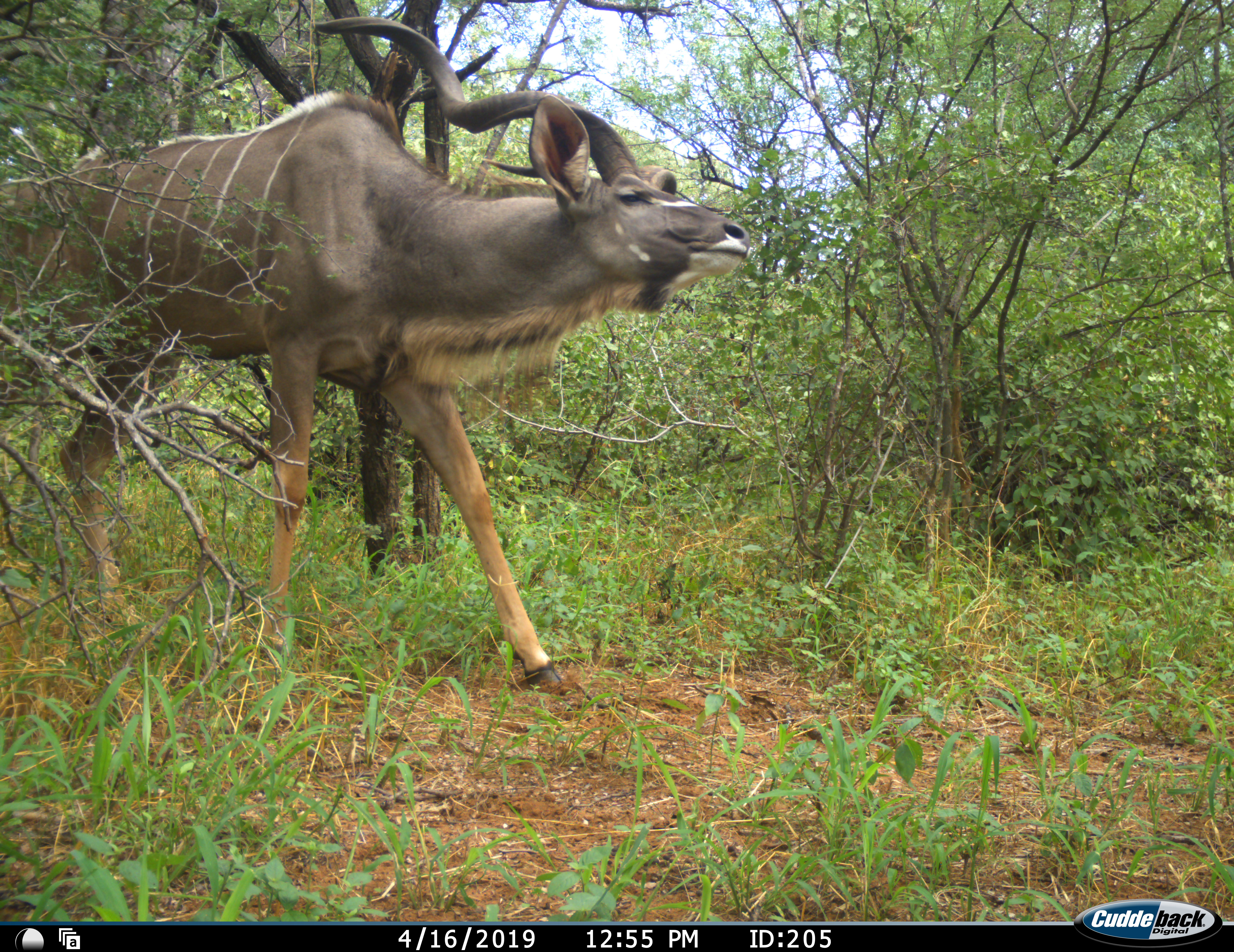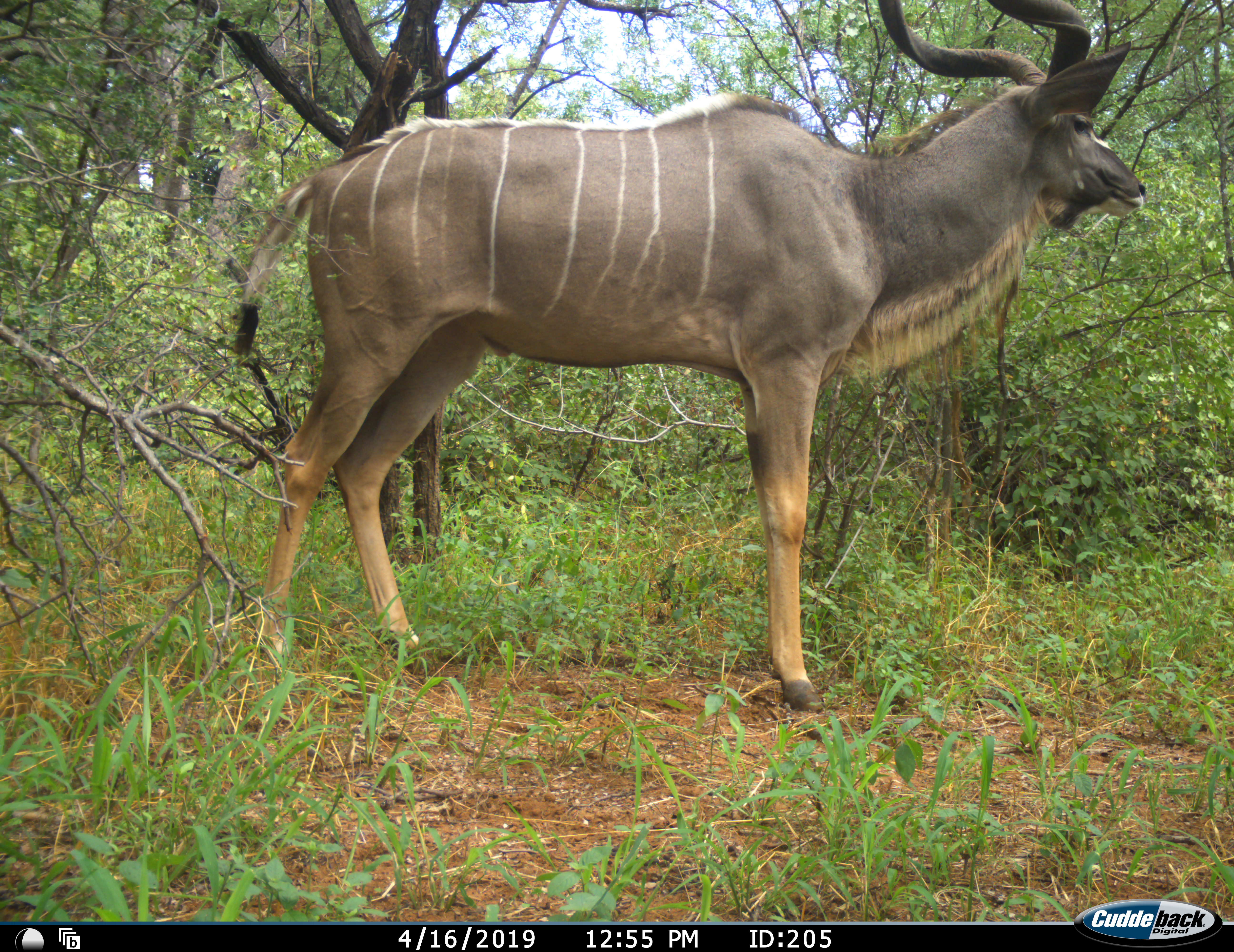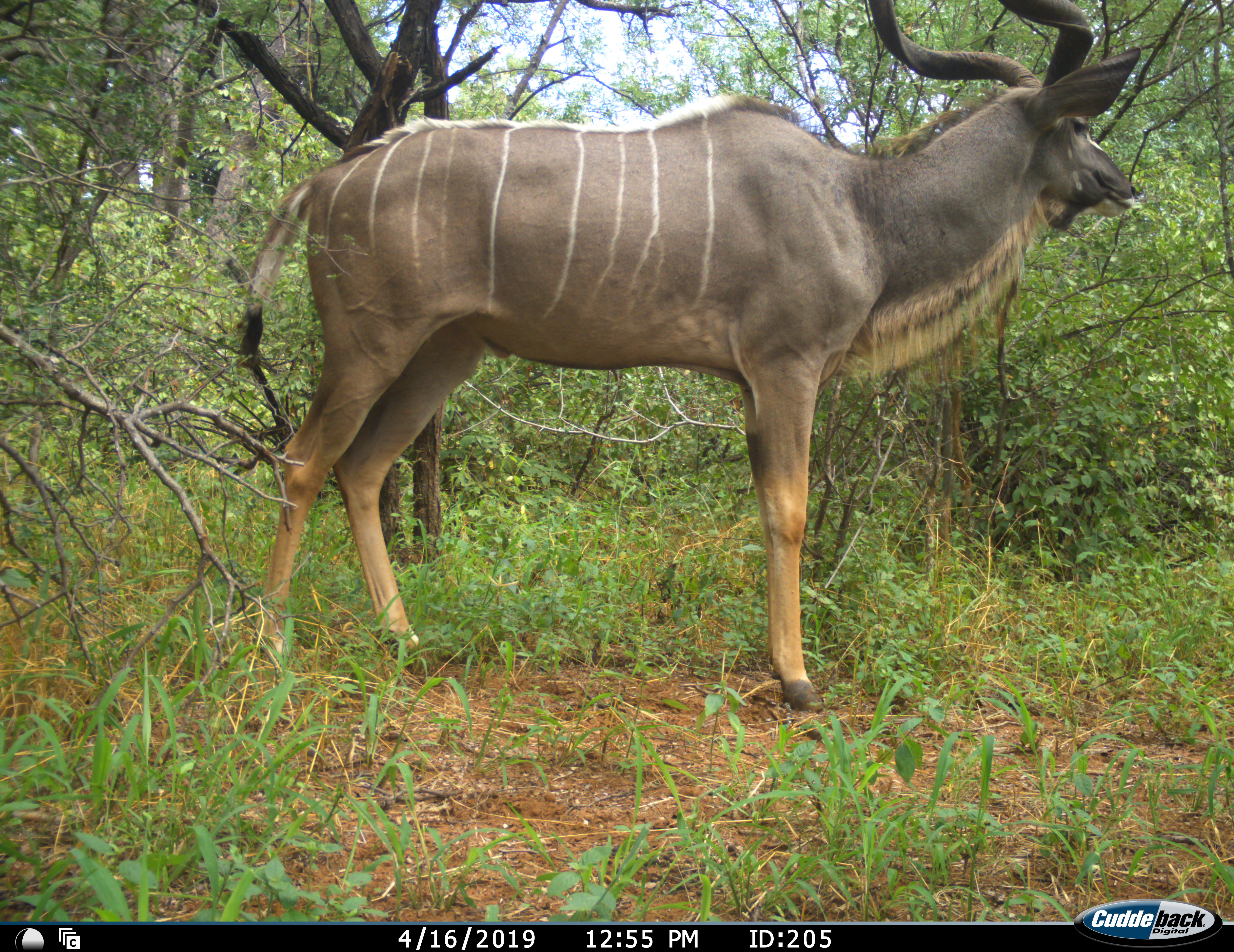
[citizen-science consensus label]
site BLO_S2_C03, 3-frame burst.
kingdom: Animalia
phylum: Chordata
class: Mammalia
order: Artiodactyla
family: Bovidae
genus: Tragelaphus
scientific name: Tragelaphus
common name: kudu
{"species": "kudu (Tragelaphus)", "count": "1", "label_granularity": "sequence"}